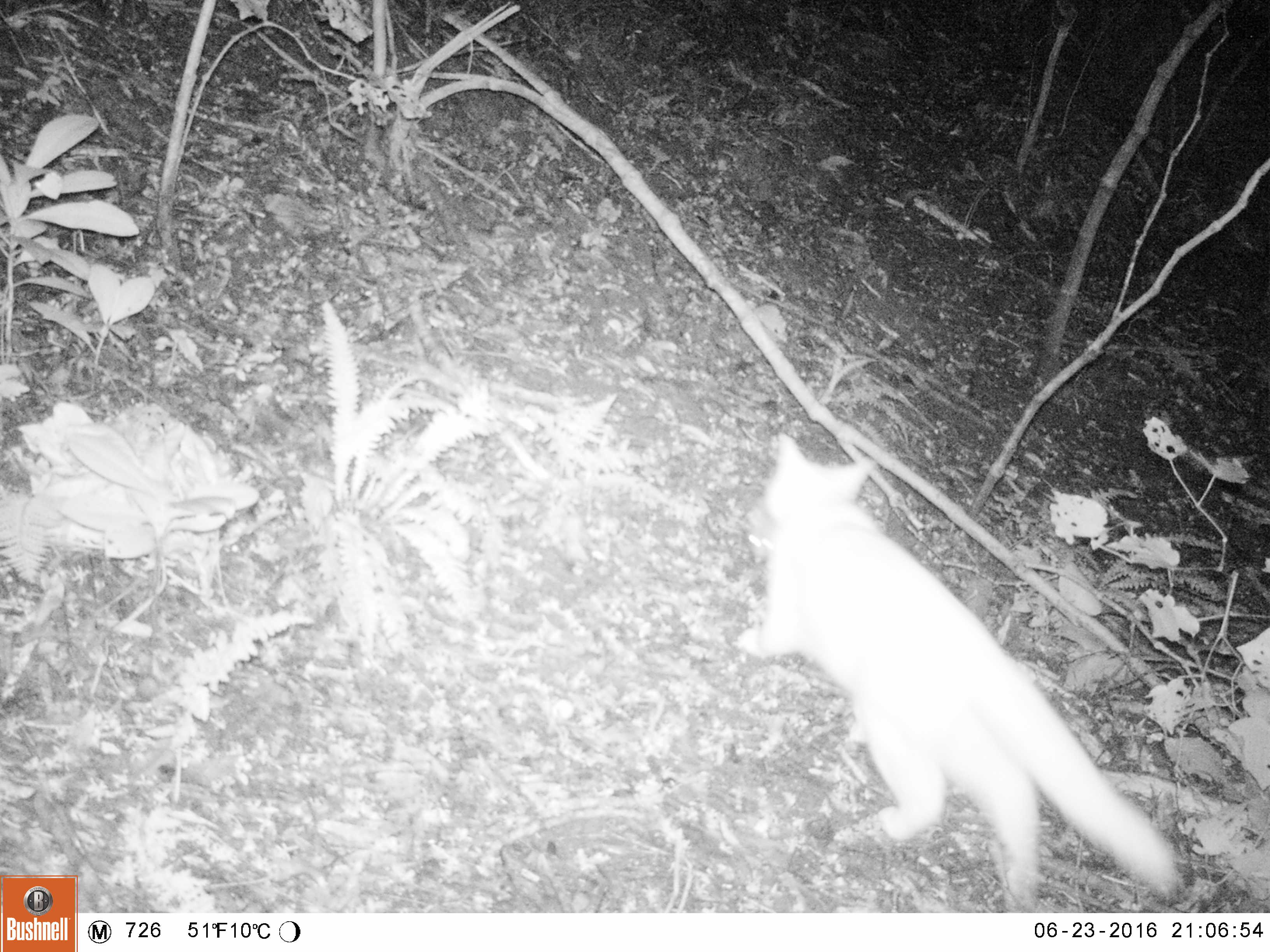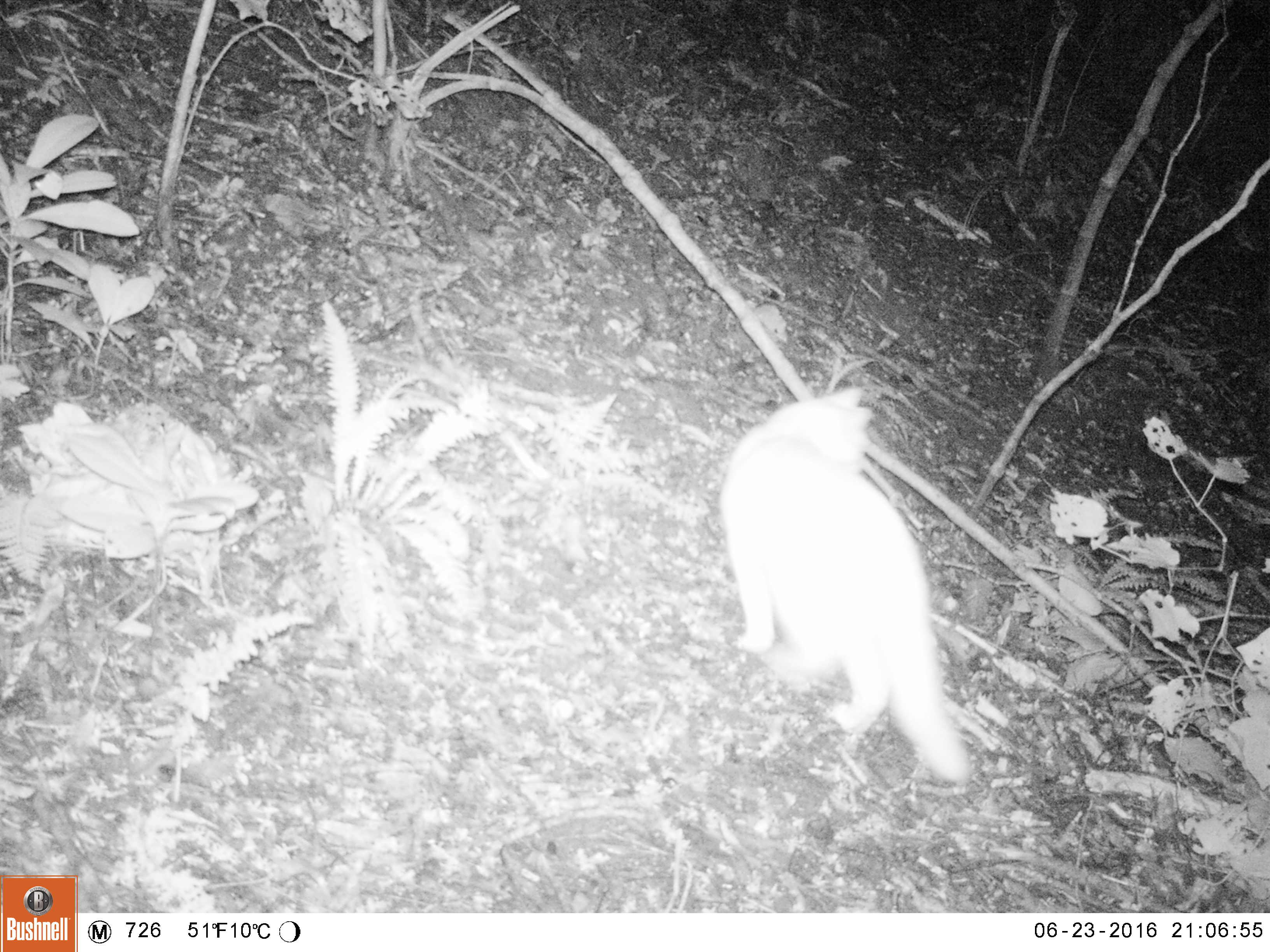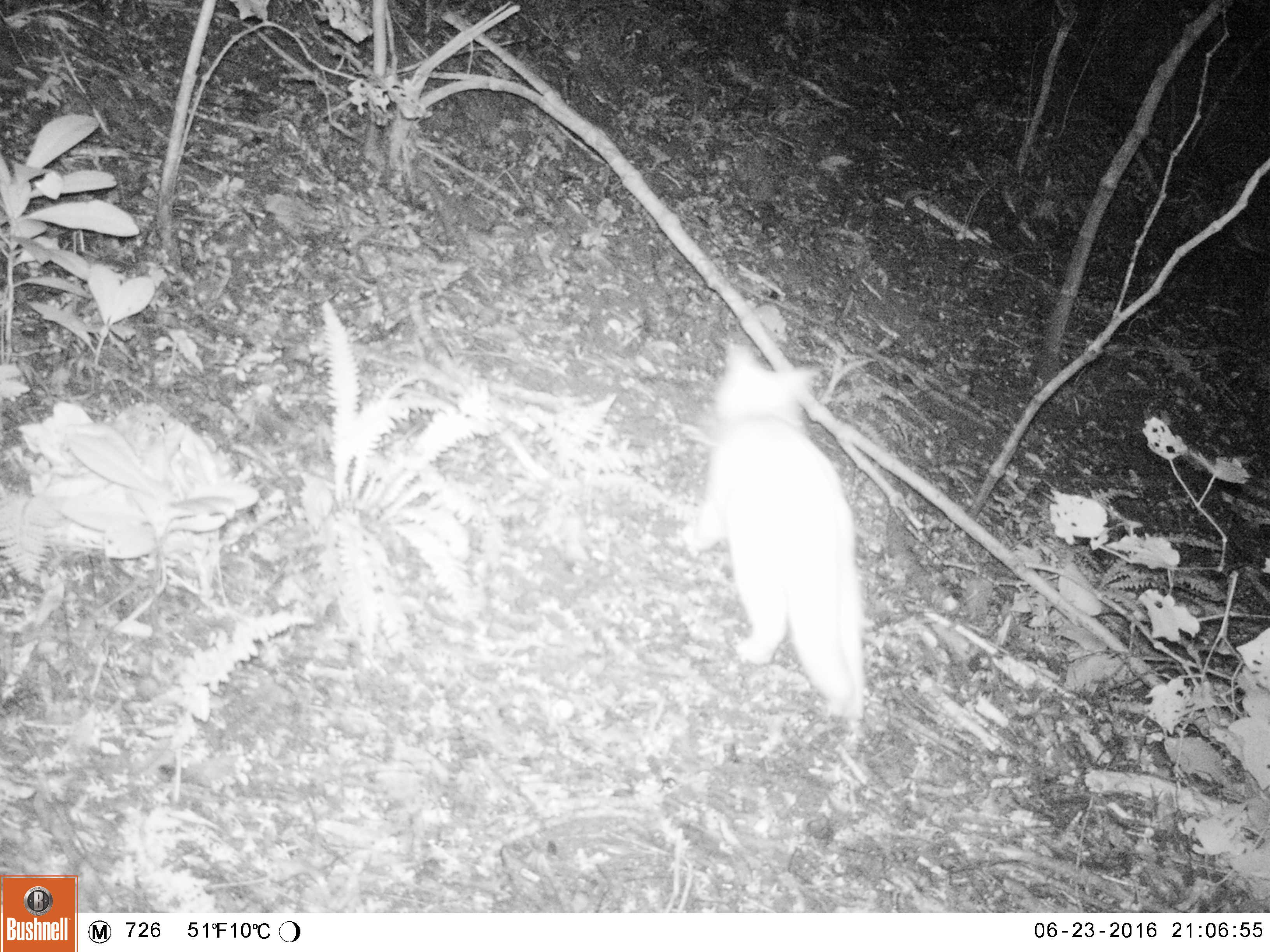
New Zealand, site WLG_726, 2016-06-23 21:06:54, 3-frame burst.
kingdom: Animalia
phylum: Chordata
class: Mammalia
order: Carnivora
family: Felidae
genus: Felis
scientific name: Felis catus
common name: domestic cat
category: cat